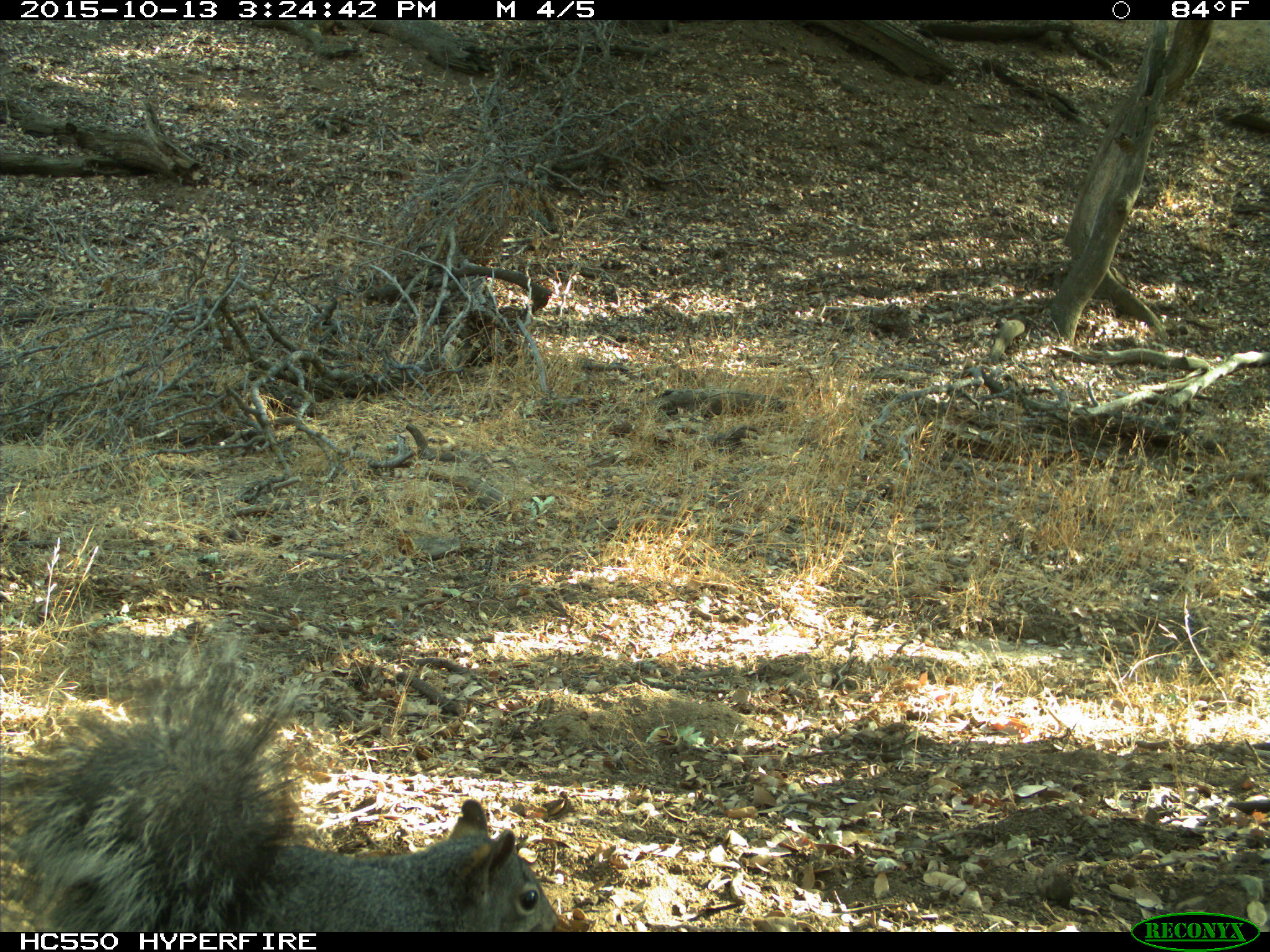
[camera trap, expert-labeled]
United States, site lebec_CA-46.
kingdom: Animalia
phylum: Chordata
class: Mammalia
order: Rodentia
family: Sciuridae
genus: Sciurus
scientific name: Sciurus carolinensis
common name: eastern gray squirrel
Sciurus carolinensis (eastern gray squirrel).